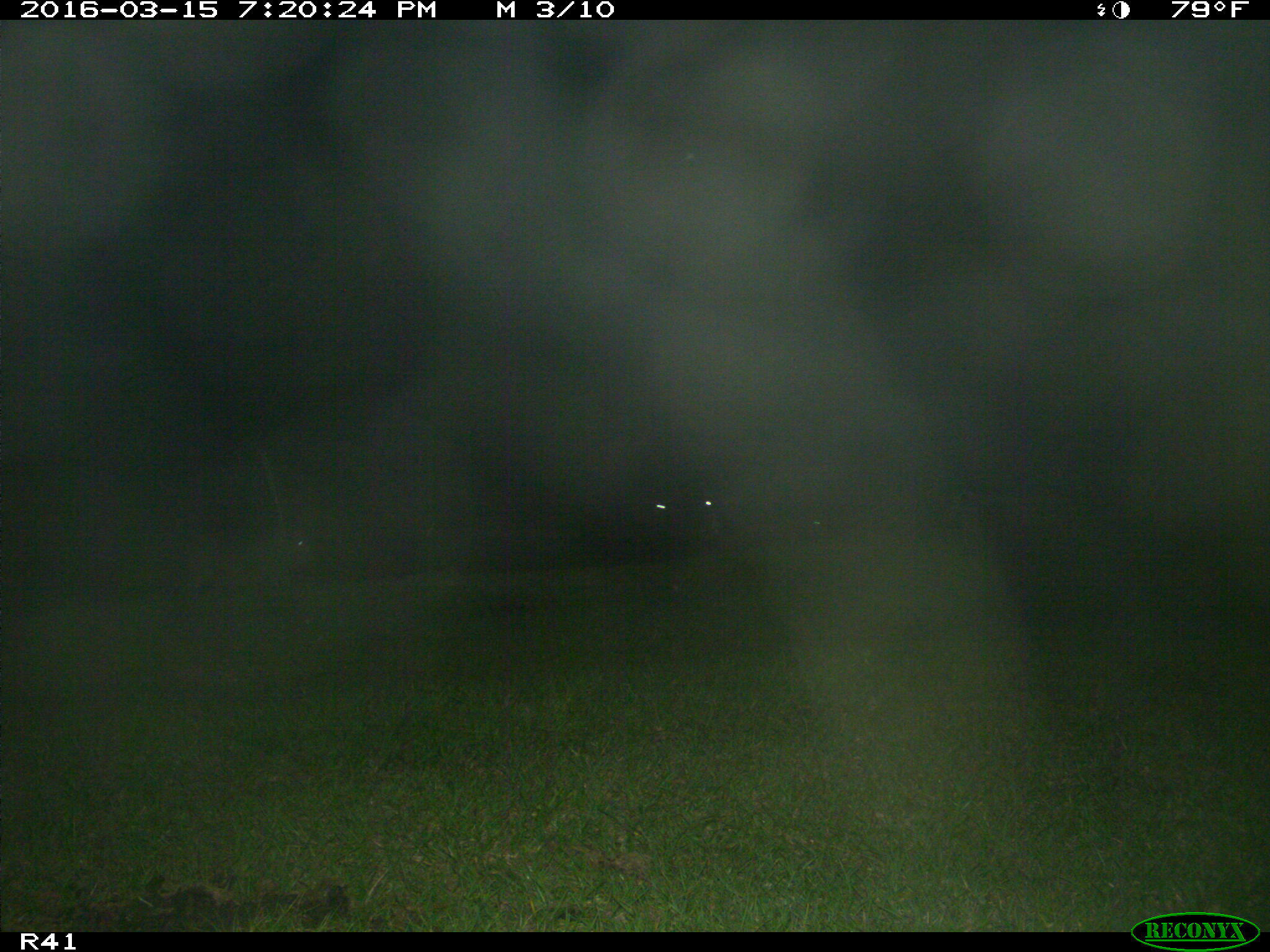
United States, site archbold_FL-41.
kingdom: Animalia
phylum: Chordata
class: Mammalia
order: Artiodactyla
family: Bovidae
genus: Bos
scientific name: Bos taurus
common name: domestic cow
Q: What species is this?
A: Bos taurus (domestic cow).